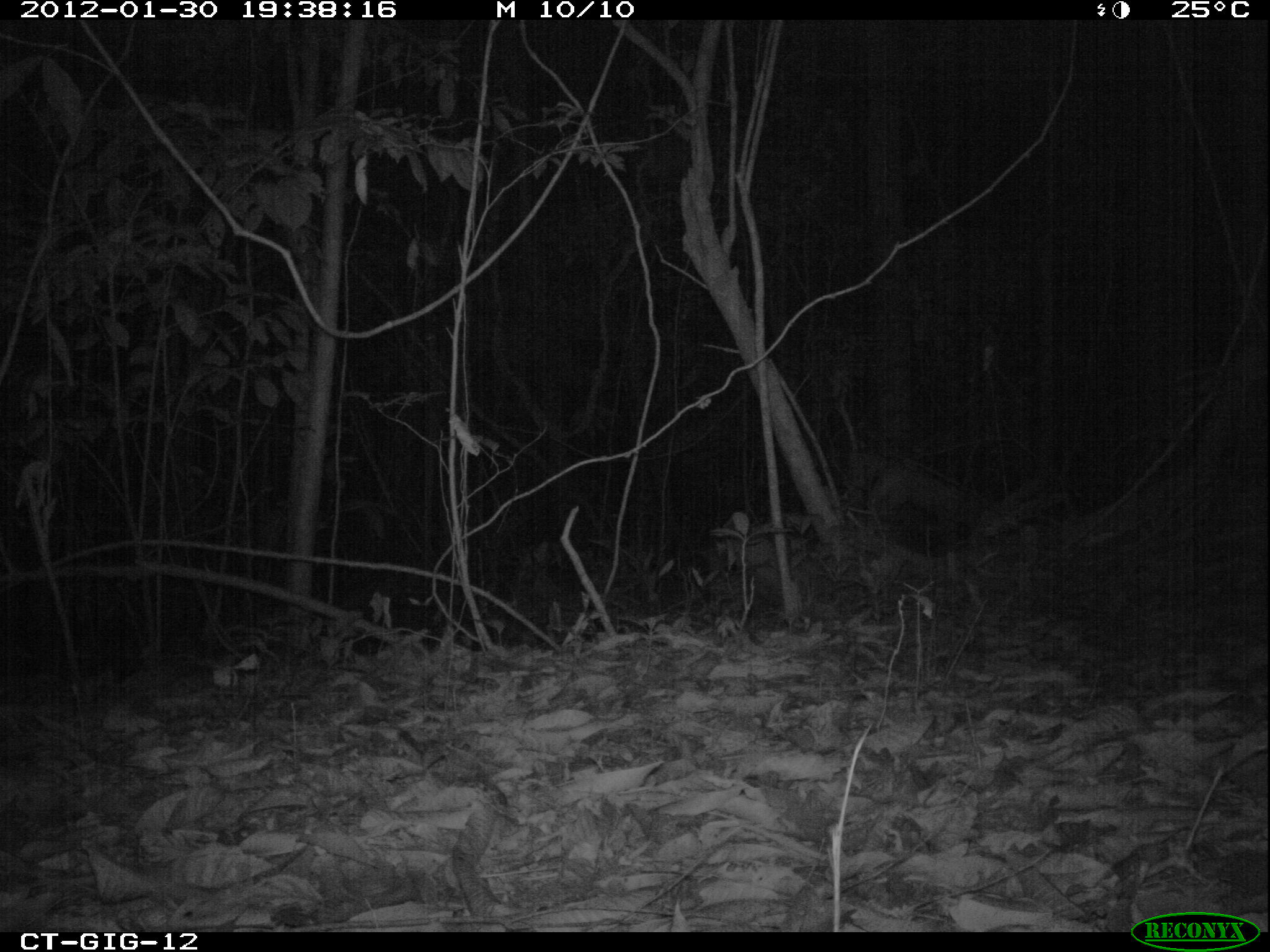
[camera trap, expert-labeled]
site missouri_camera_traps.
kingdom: Animalia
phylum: Chordata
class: Mammalia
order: Artiodactyla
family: Cervidae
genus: Odocoileus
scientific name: Odocoileus virginianus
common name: white-tailed deer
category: white tailed deer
White tailed deer (white-tailed deer) (Odocoileus virginianus). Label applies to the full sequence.